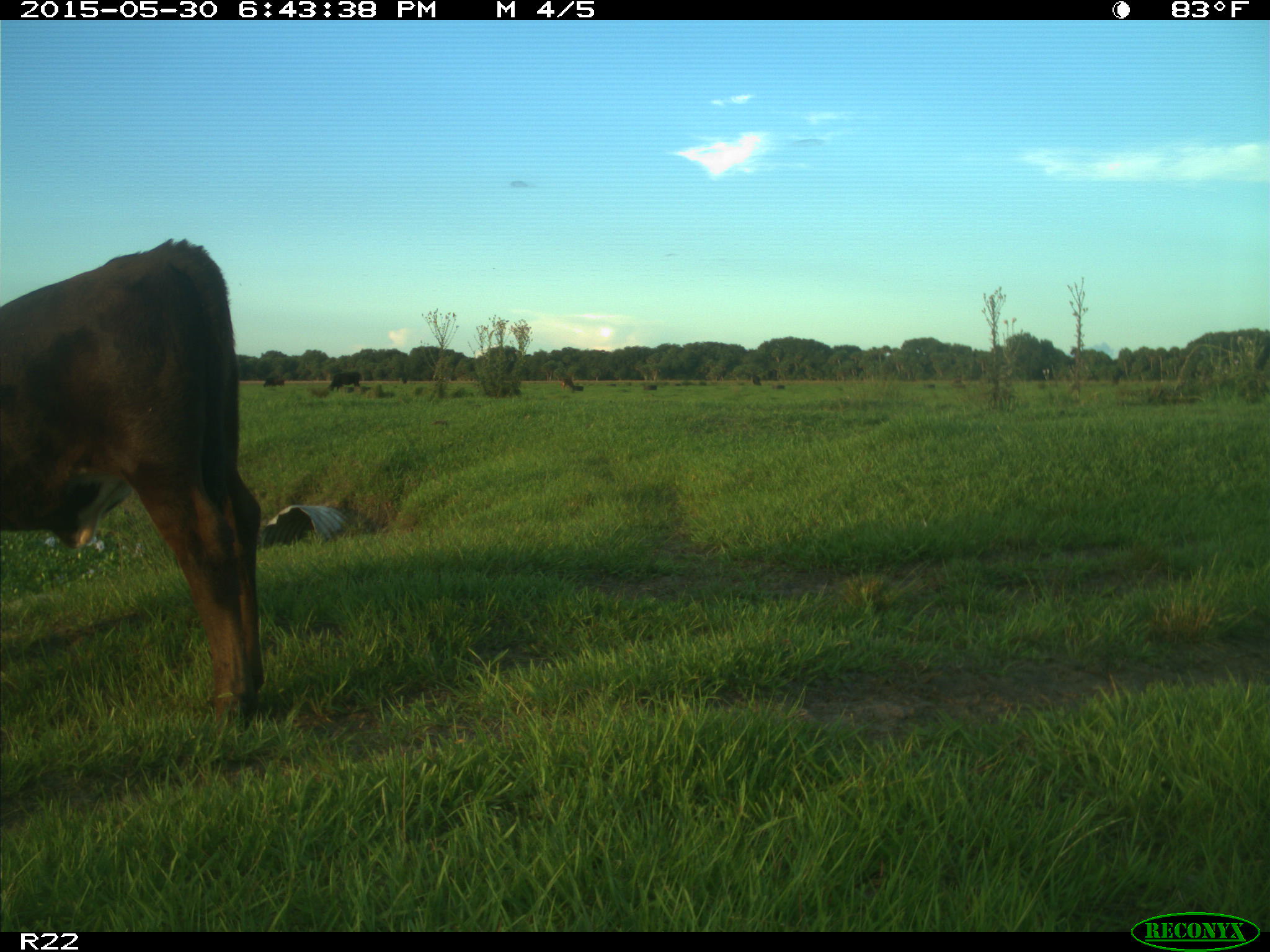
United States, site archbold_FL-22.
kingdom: Animalia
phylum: Chordata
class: Mammalia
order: Artiodactyla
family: Bovidae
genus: Bos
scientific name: Bos taurus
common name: domestic cow